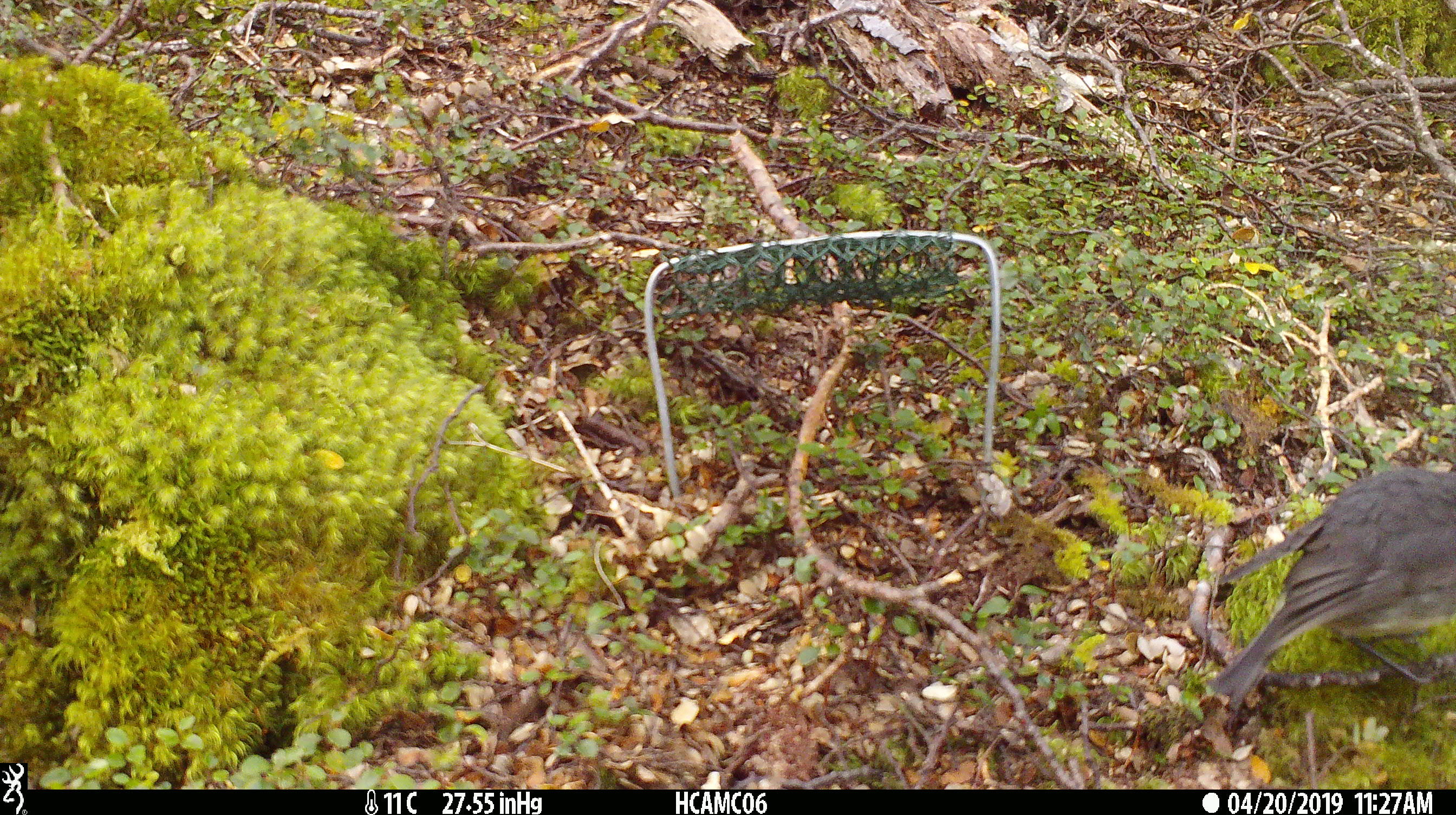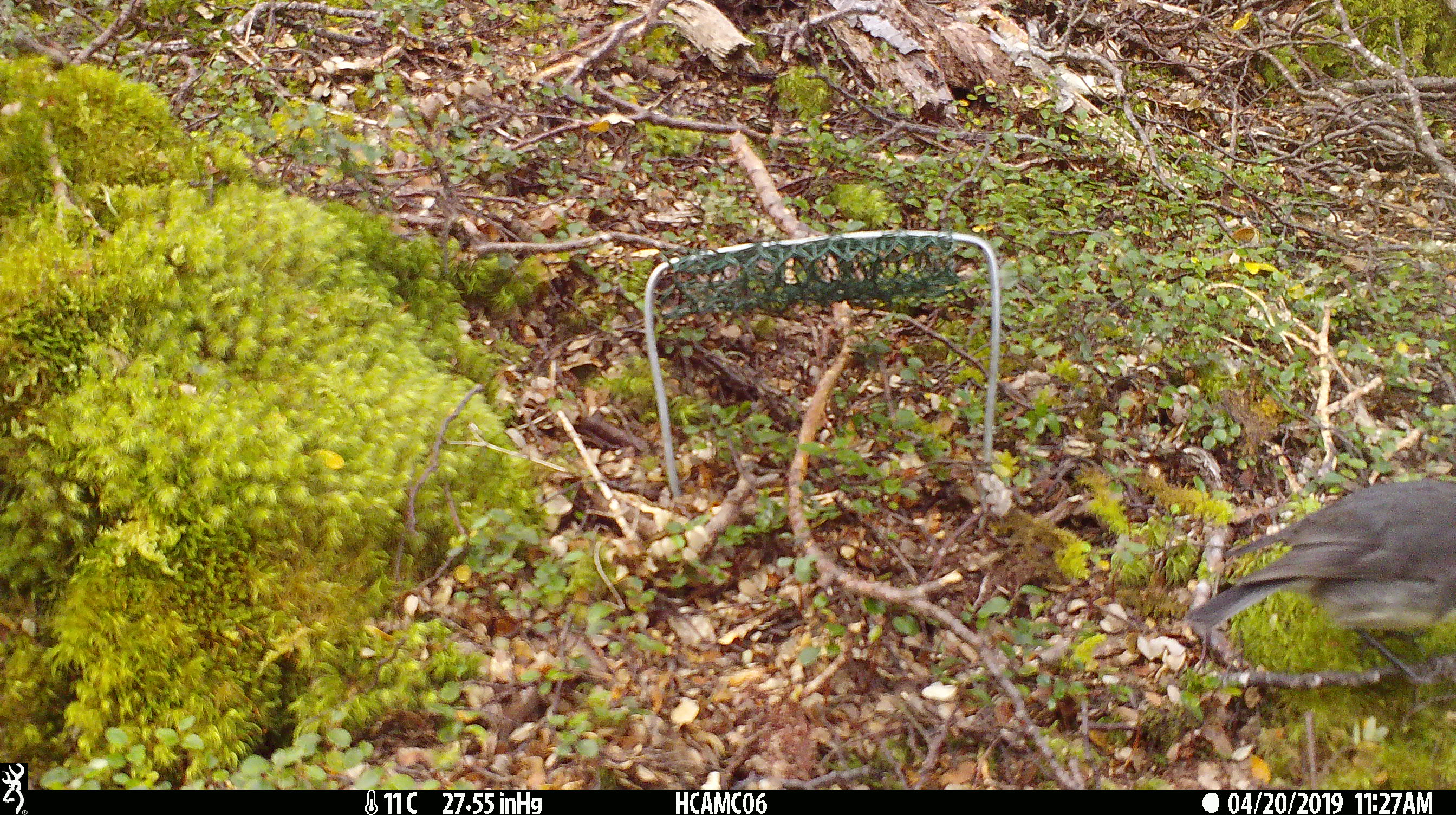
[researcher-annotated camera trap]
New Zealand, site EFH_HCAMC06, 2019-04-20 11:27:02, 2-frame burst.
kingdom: Animalia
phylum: Chordata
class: Aves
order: Passeriformes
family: Petroicidae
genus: Petroica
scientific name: Petroica australis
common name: new zealand robin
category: robin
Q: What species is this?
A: Robin (new zealand robin) (Petroica australis).